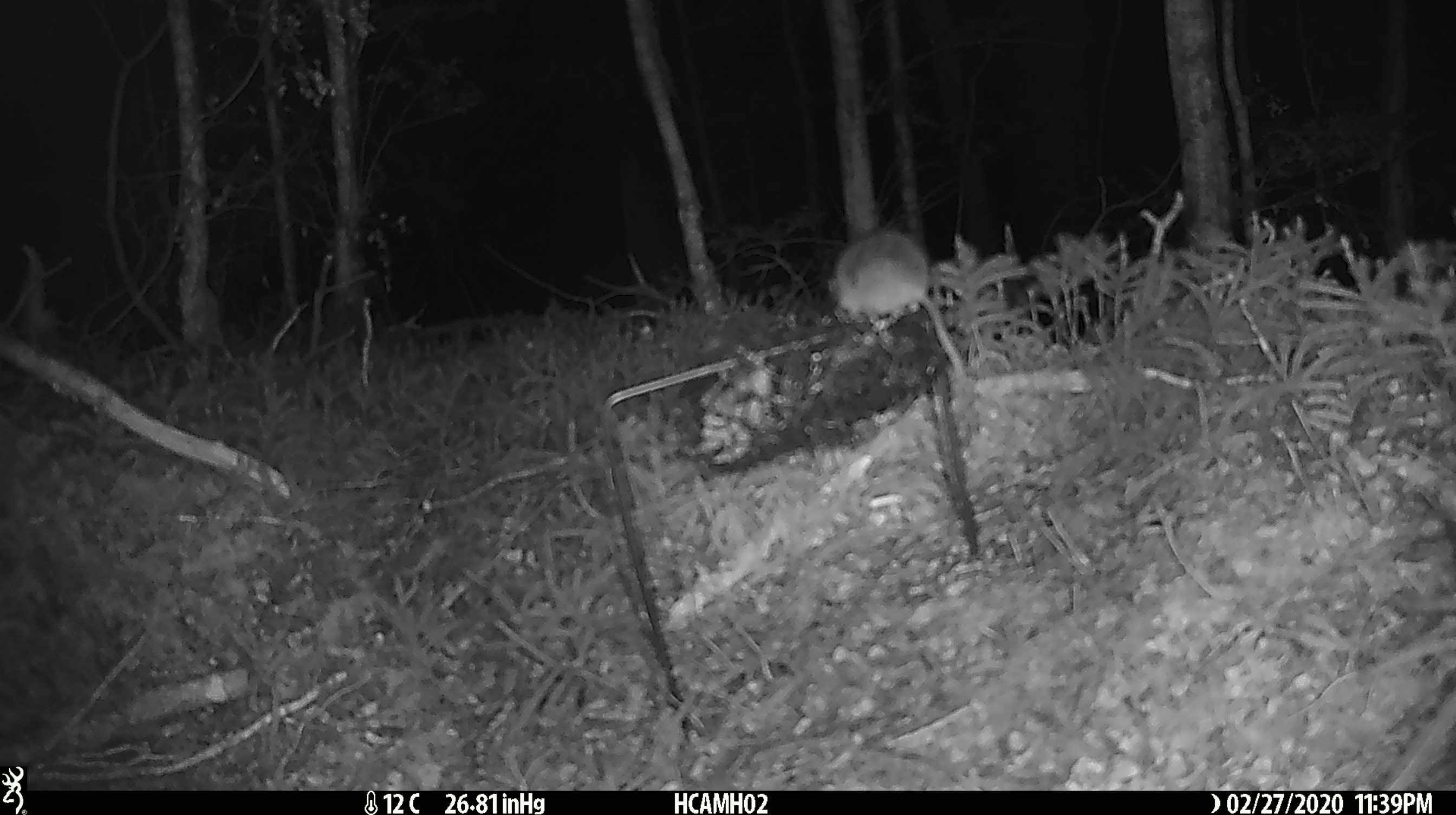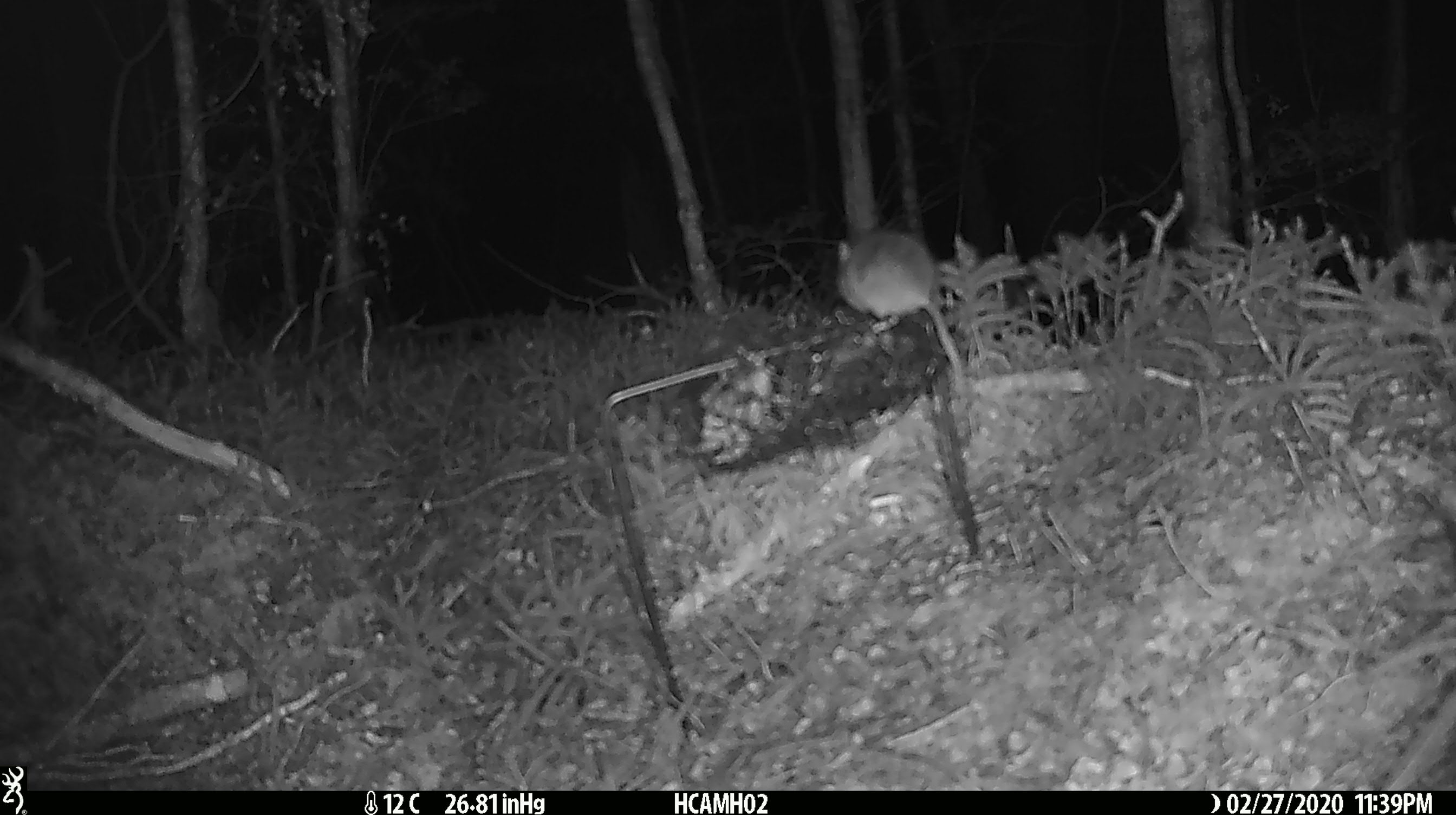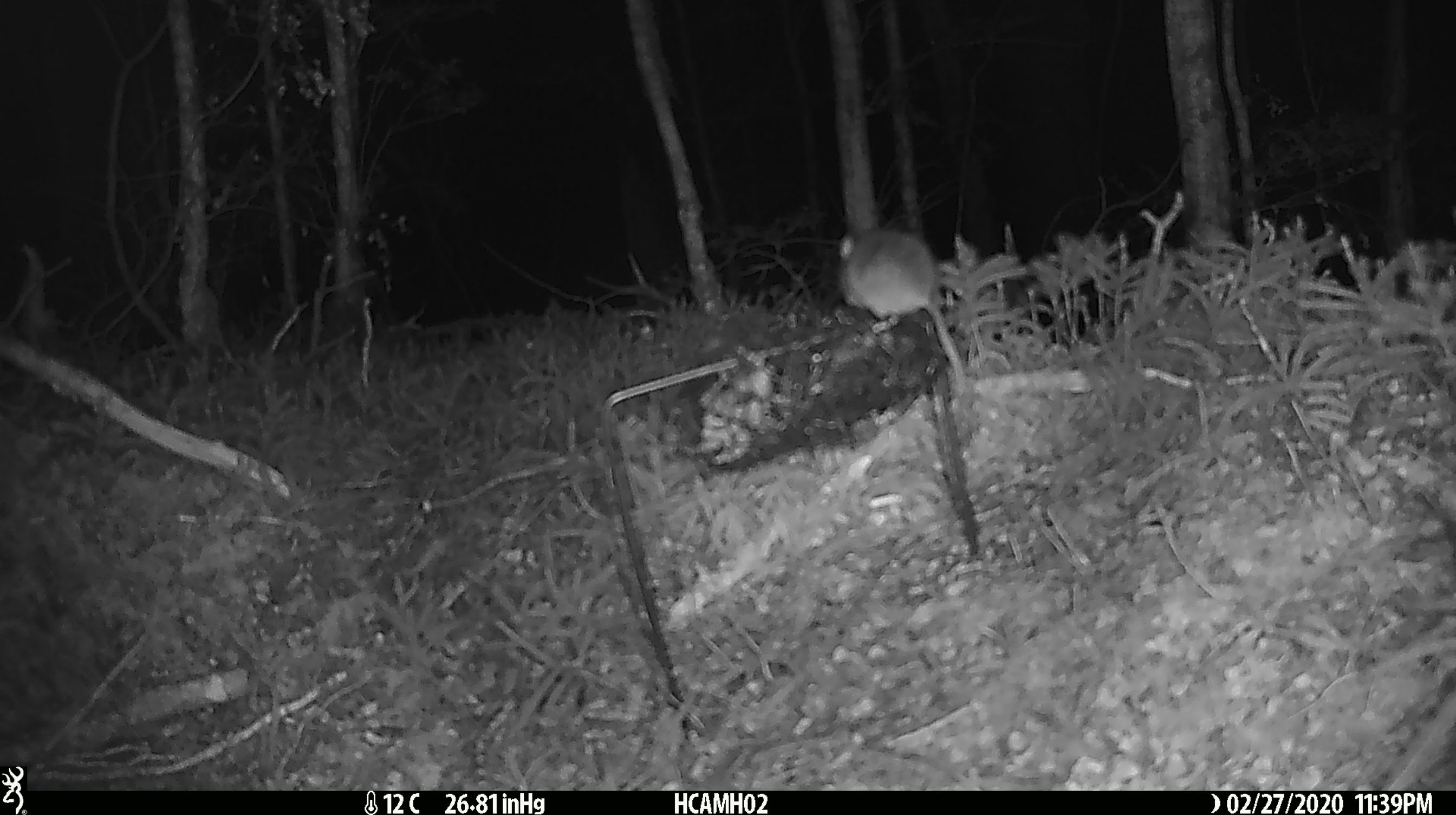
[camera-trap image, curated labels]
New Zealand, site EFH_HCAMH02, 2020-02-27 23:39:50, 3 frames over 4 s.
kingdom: Animalia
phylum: Chordata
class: Mammalia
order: Rodentia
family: Muridae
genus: Mus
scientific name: Mus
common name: mouse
Mouse (Mus).